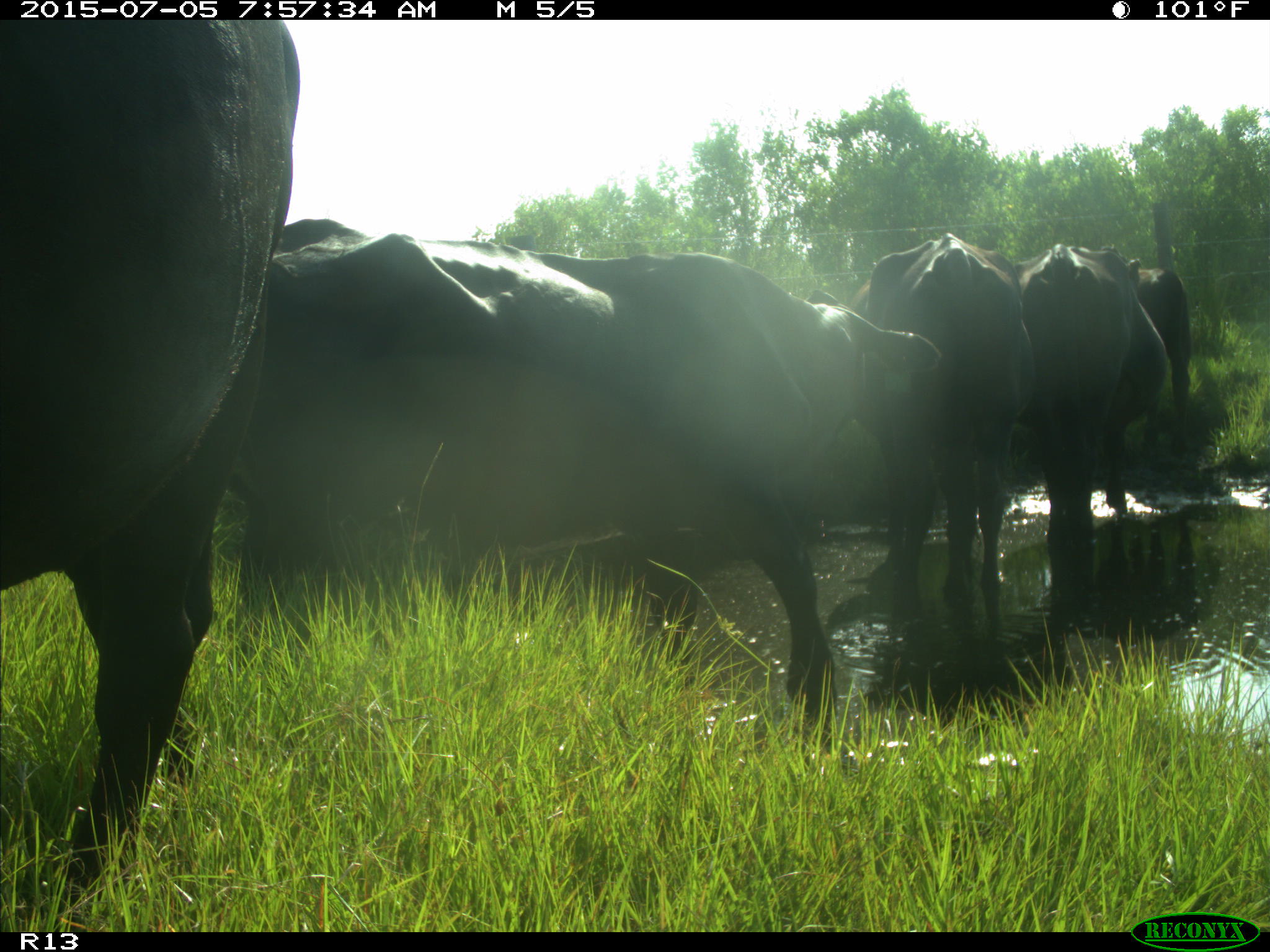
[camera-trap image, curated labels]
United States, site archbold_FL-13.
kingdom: Animalia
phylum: Chordata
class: Mammalia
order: Artiodactyla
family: Bovidae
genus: Bos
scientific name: Bos taurus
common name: domestic cow